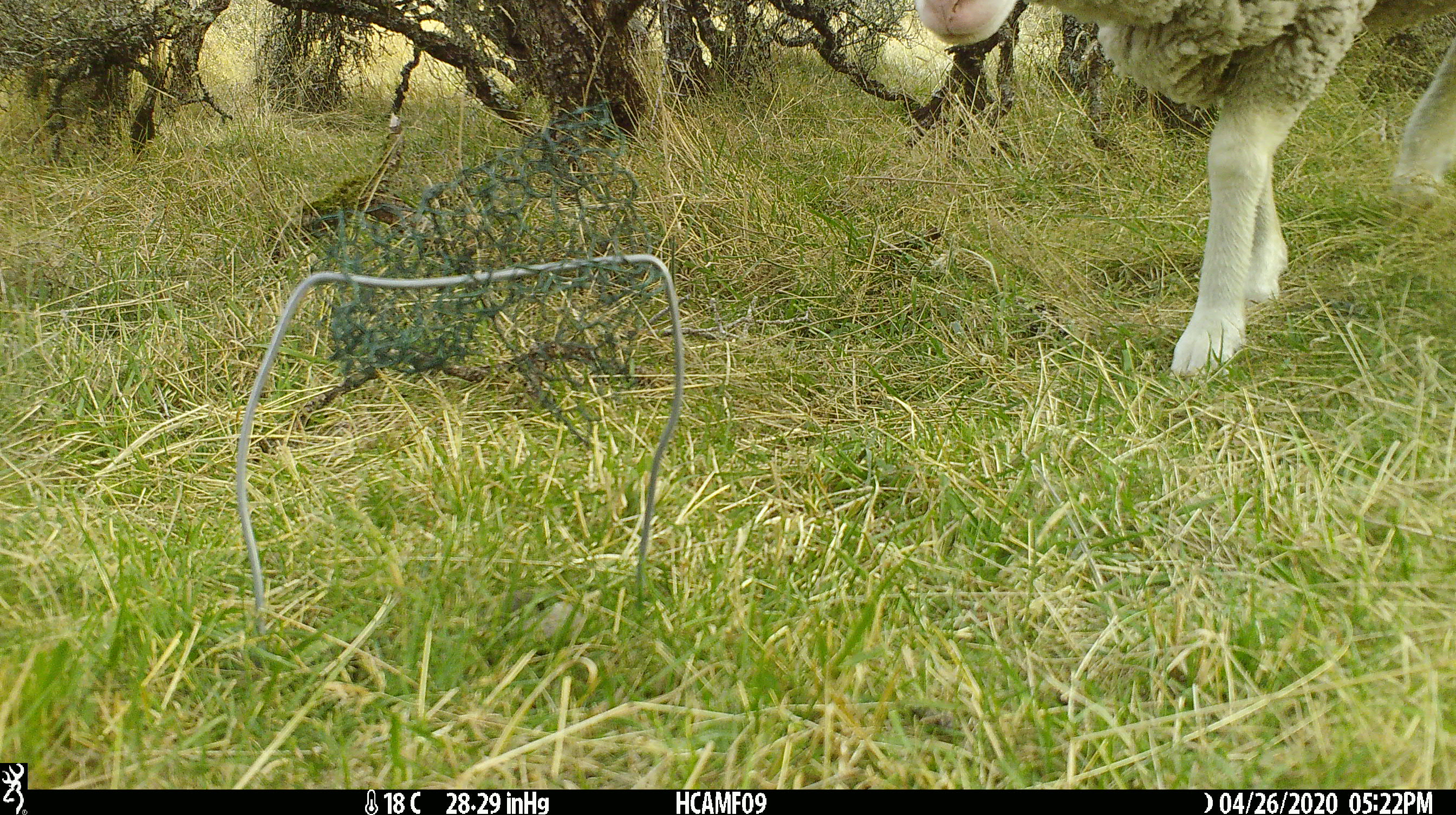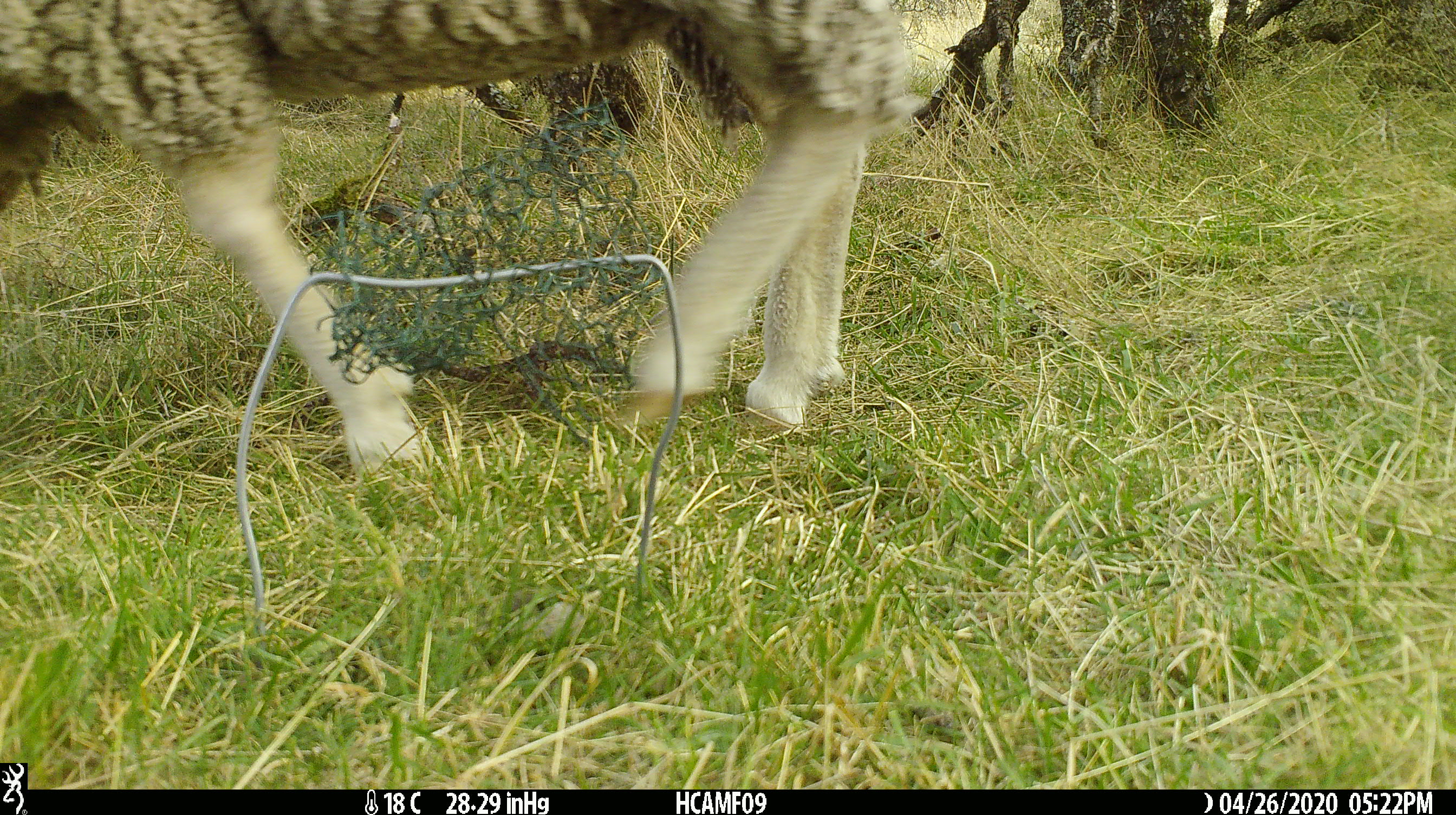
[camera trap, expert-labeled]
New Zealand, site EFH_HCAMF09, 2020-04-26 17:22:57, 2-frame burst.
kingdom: Animalia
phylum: Chordata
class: Mammalia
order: Artiodactyla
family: Bovidae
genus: Ovis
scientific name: Ovis aries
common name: domestic sheep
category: sheep